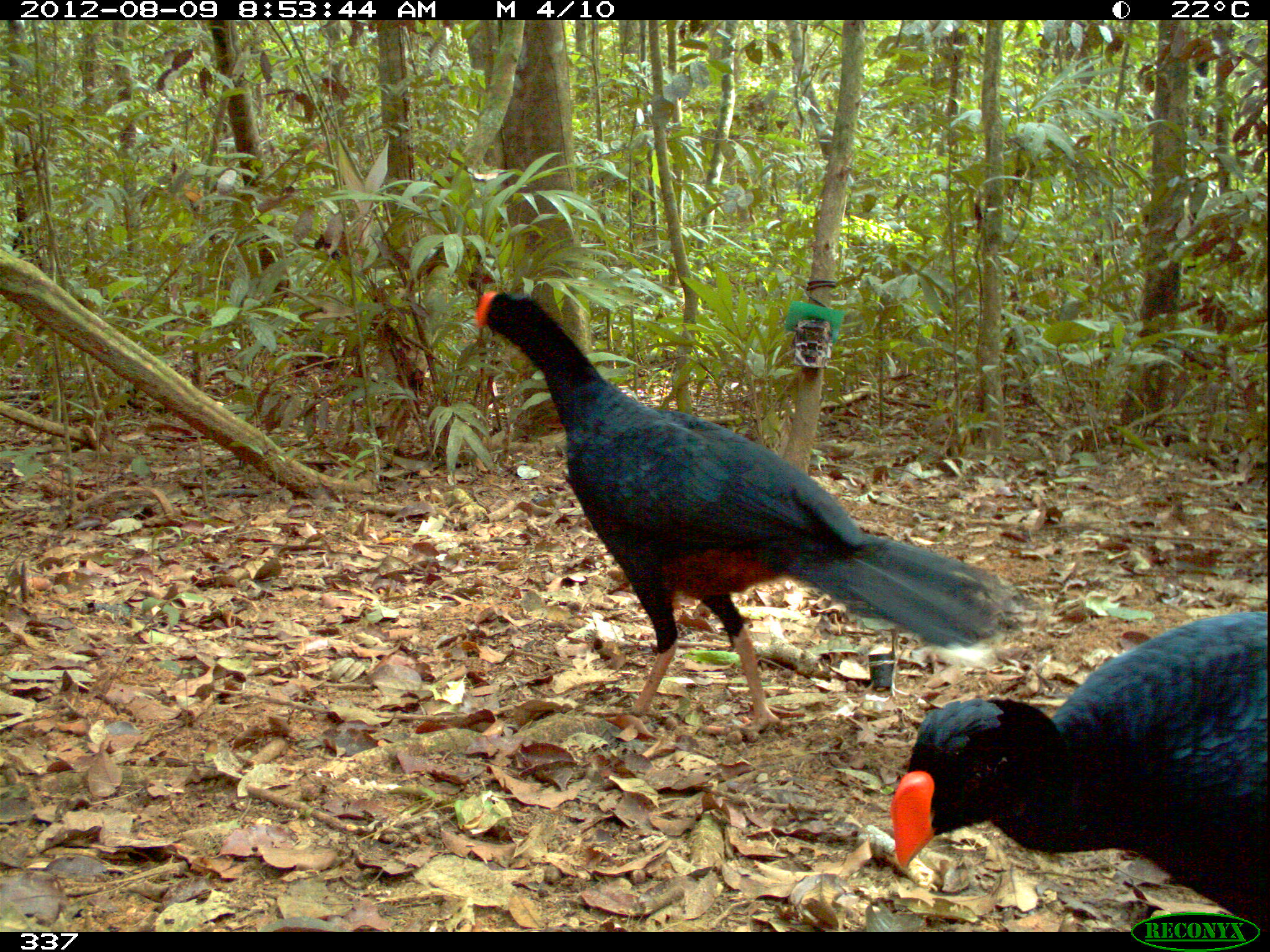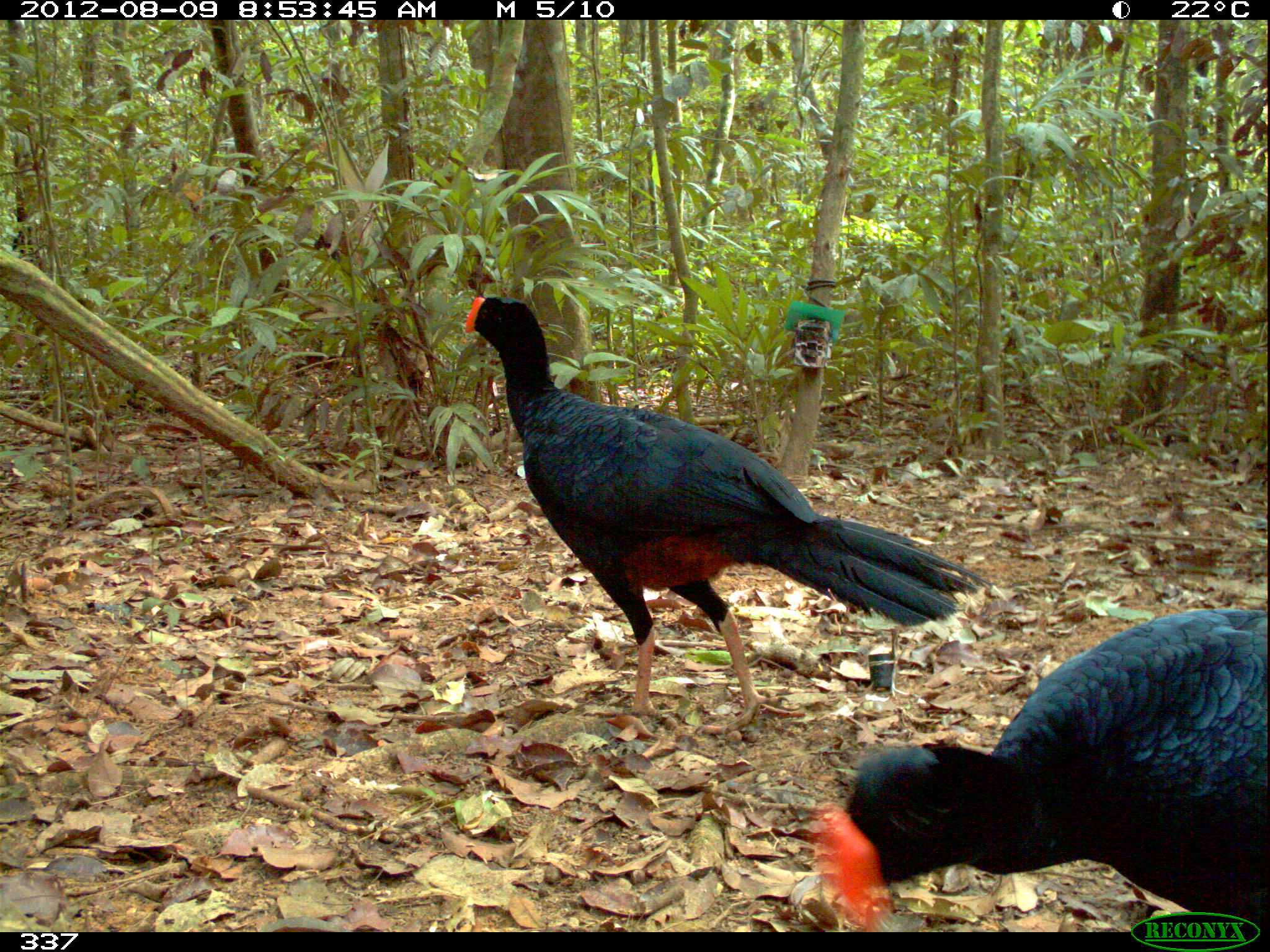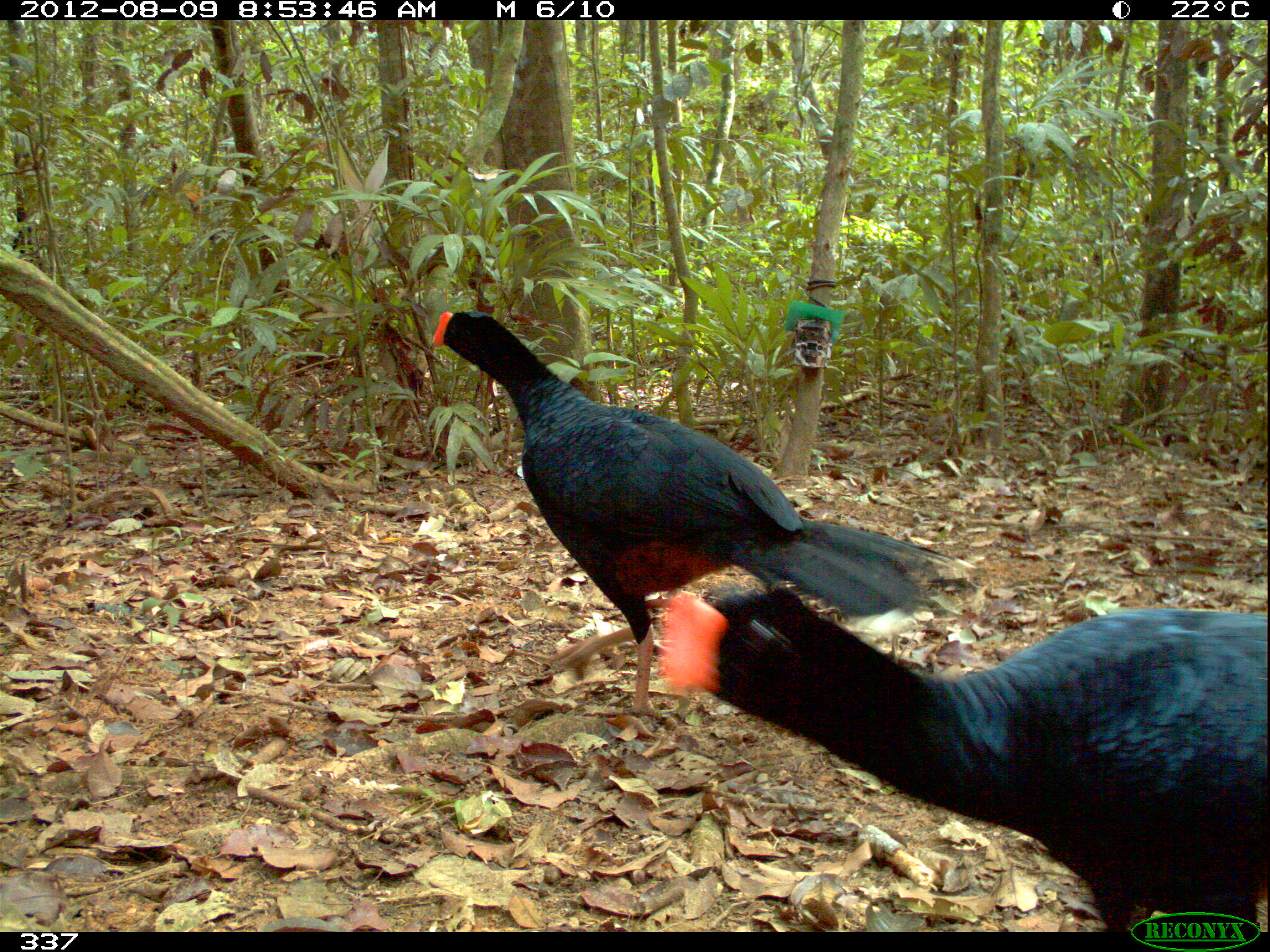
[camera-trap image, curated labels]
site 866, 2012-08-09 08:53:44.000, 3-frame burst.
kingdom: Animalia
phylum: Chordata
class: Aves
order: Galliformes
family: Cracidae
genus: Mitu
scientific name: Mitu tuberosum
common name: razor-billed curassow